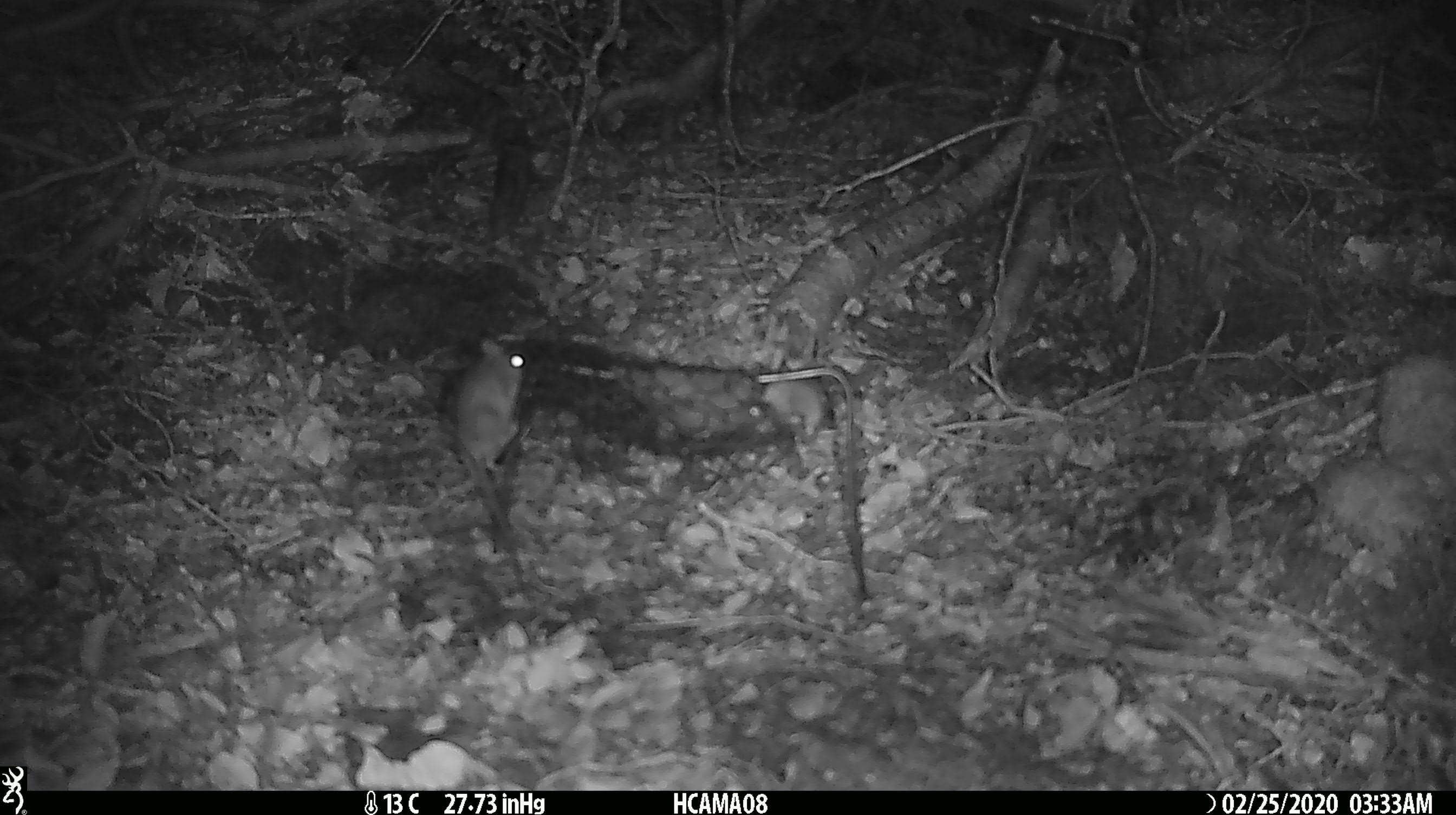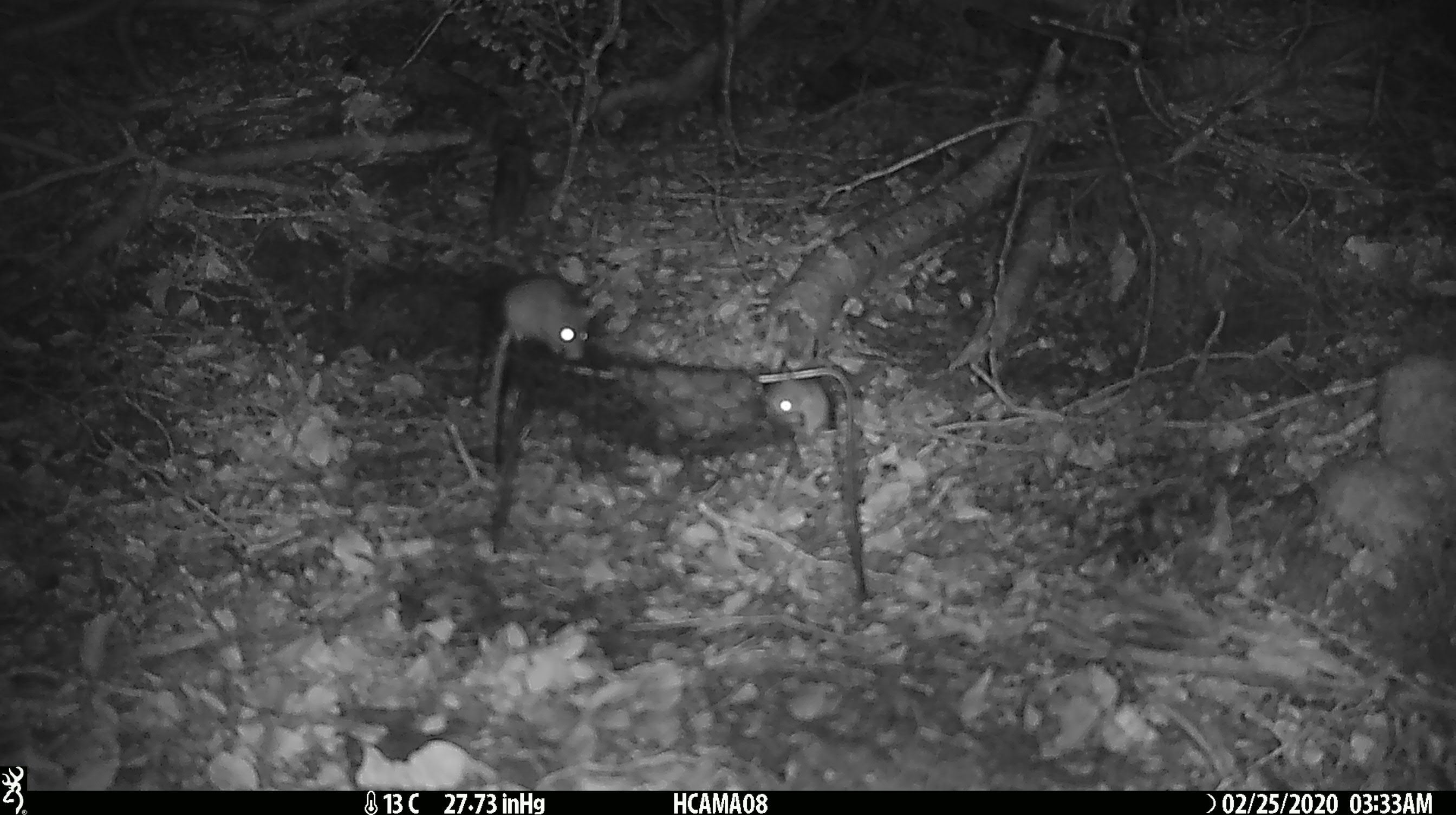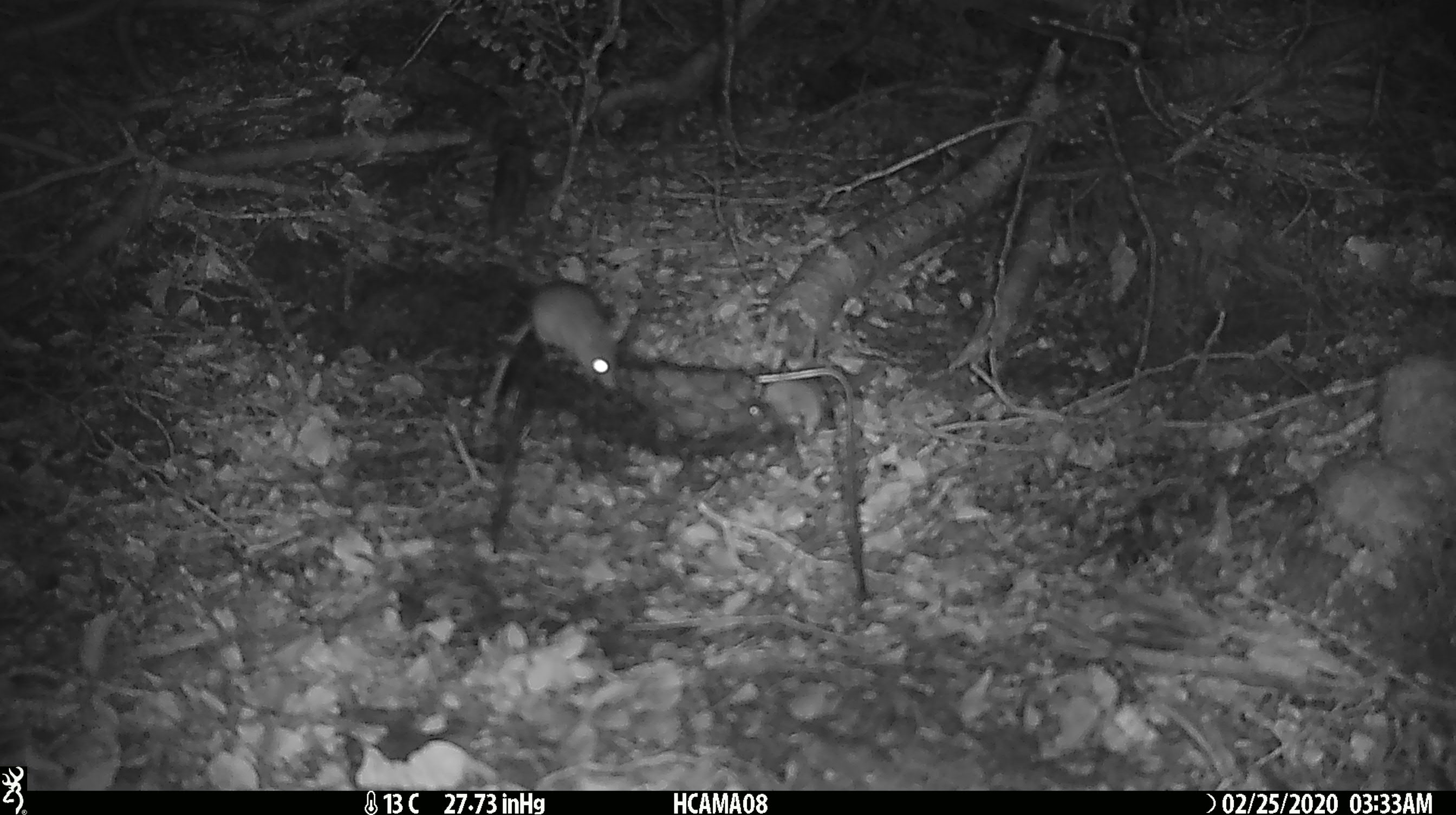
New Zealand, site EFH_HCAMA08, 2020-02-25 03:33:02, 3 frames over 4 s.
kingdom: Animalia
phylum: Chordata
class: Mammalia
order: Rodentia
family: Muridae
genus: Mus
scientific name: Mus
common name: mouse